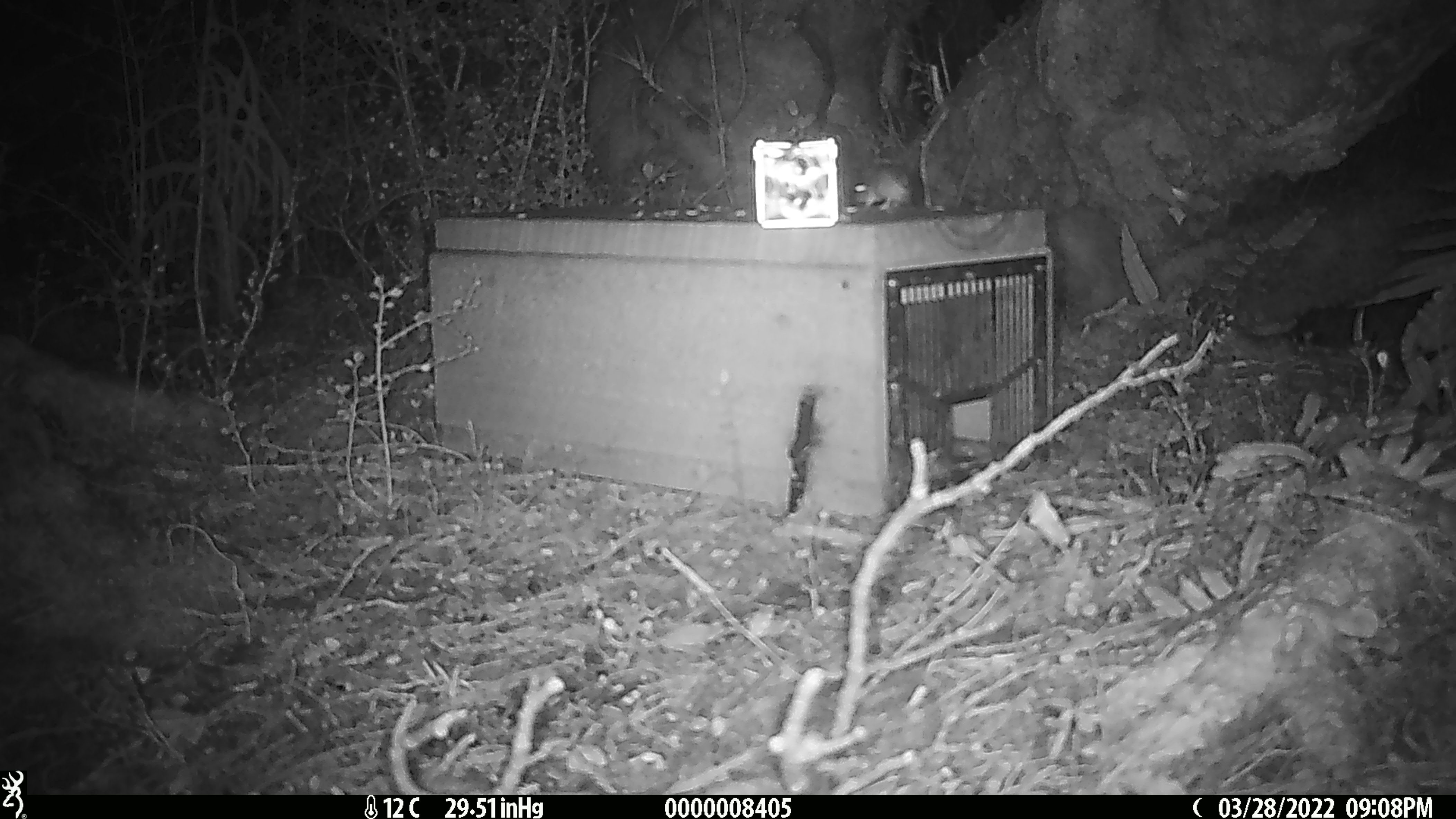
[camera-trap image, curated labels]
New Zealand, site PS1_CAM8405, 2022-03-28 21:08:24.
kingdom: Animalia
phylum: Chordata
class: Mammalia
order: Rodentia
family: Muridae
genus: Mus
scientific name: Mus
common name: mouse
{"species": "mouse (Mus)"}